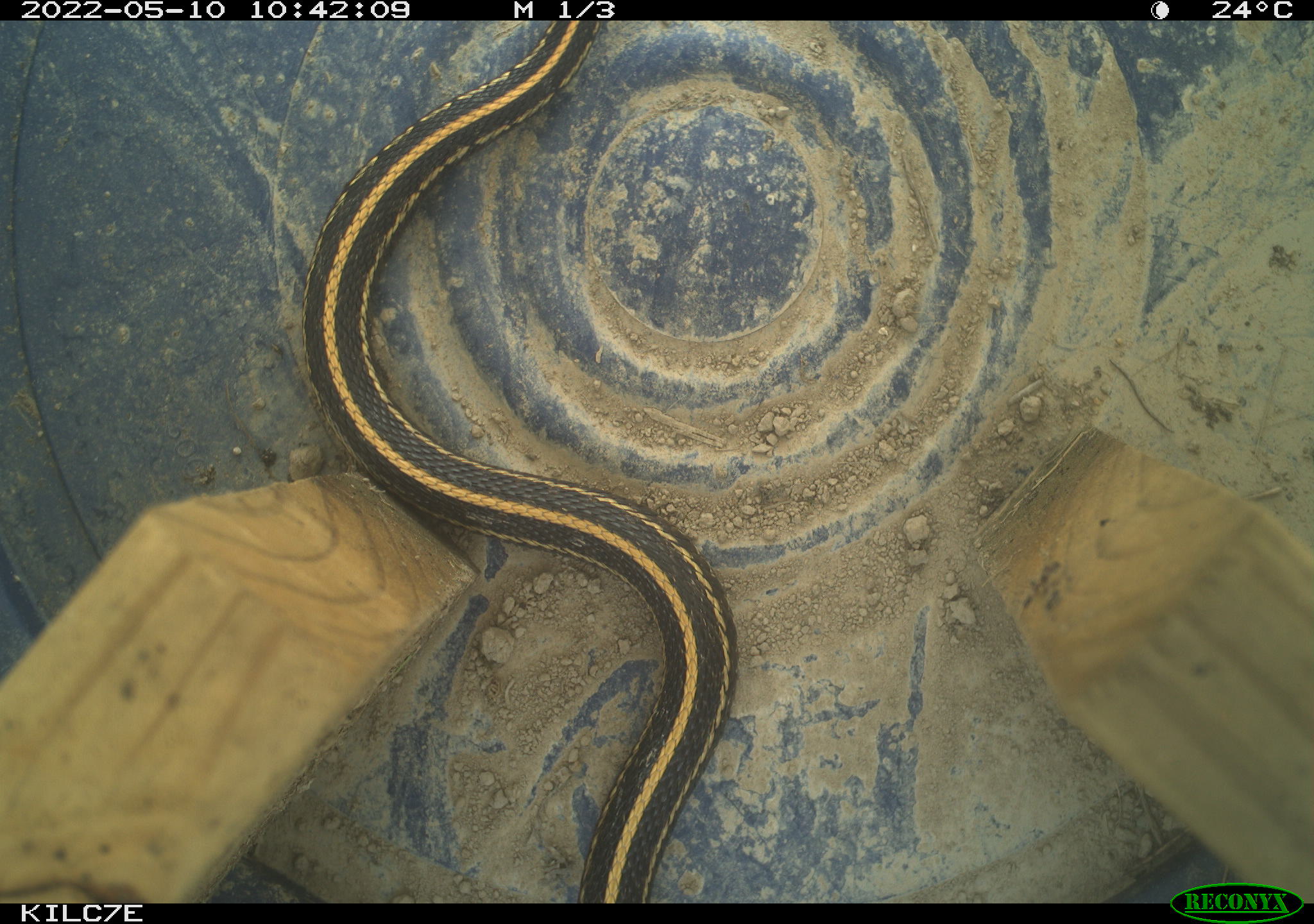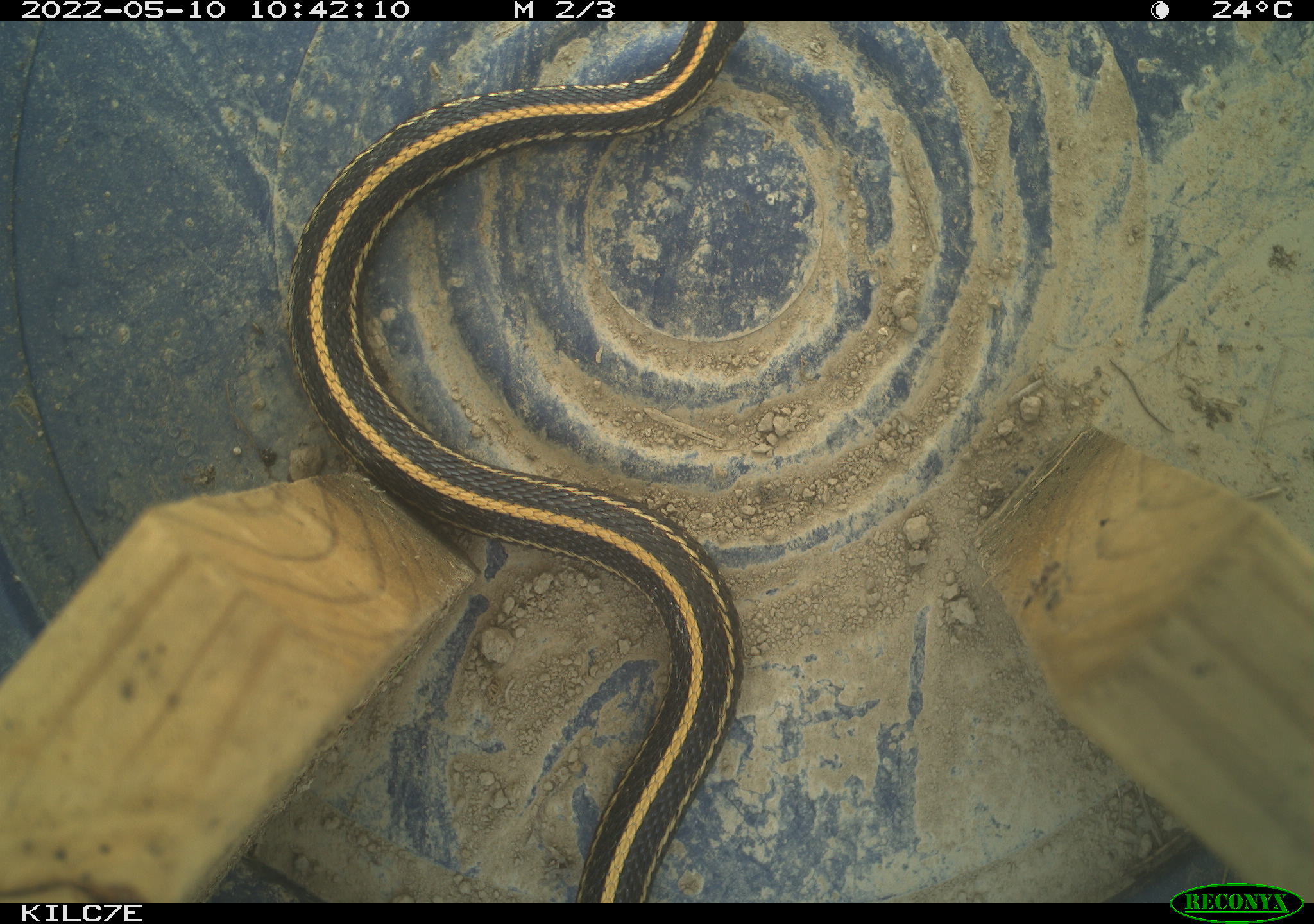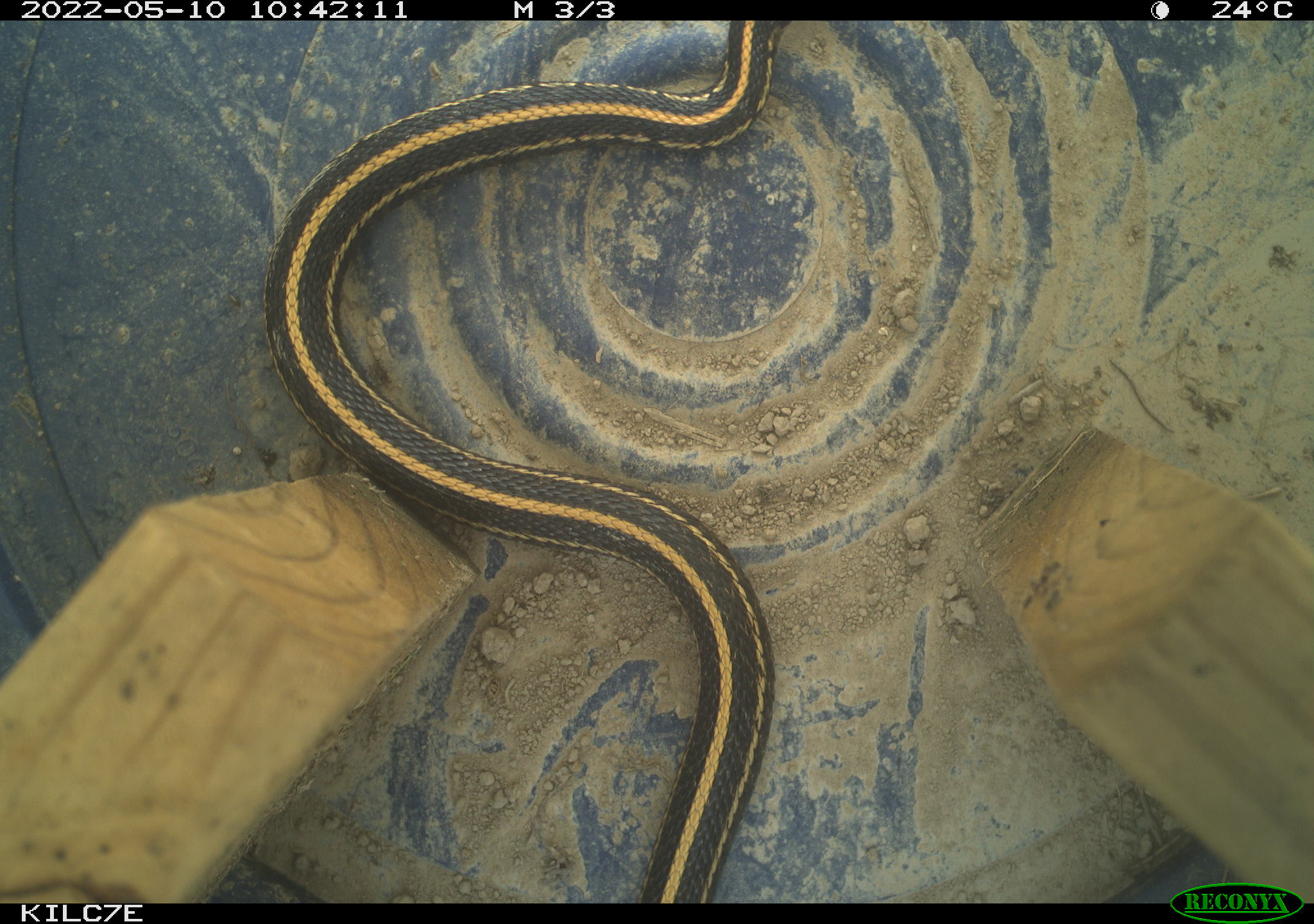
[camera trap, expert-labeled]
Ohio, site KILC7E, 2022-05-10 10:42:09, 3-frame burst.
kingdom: Animalia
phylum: Chordata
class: Reptilia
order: Squamata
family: Colubridae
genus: Thamnophis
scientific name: Thamnophis radix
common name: plains gartersnake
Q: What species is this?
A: Plains gartersnake (Thamnophis radix).